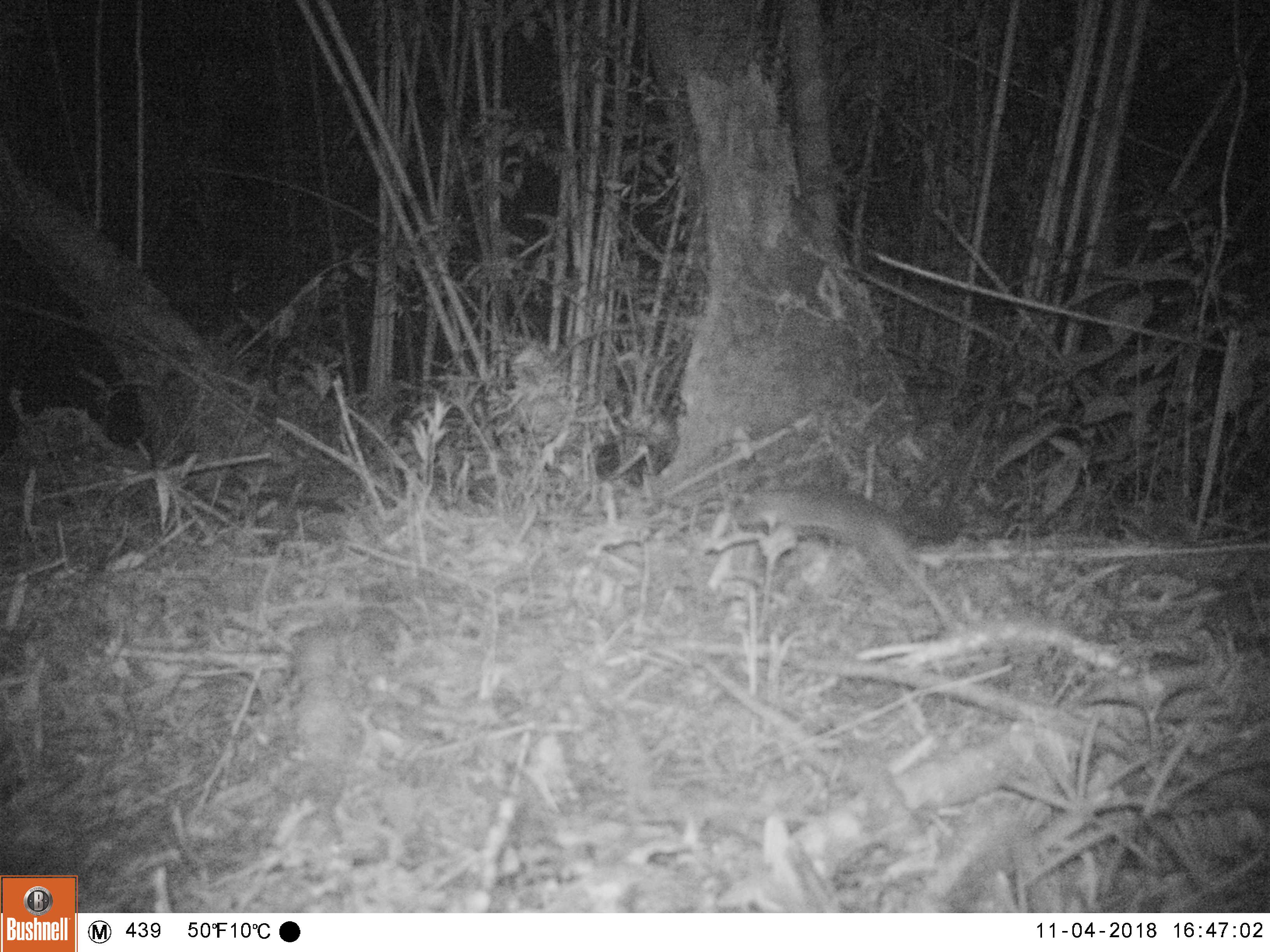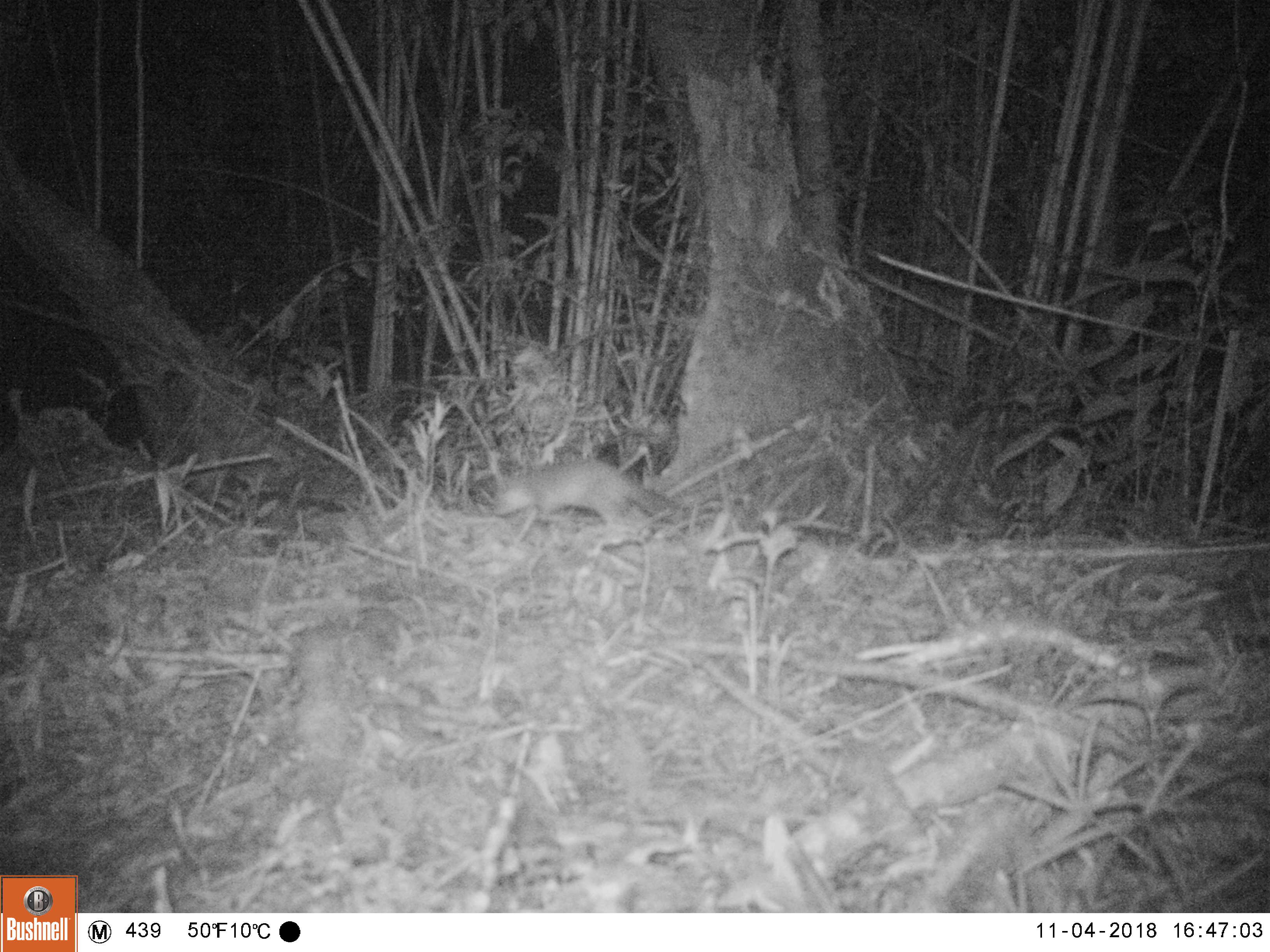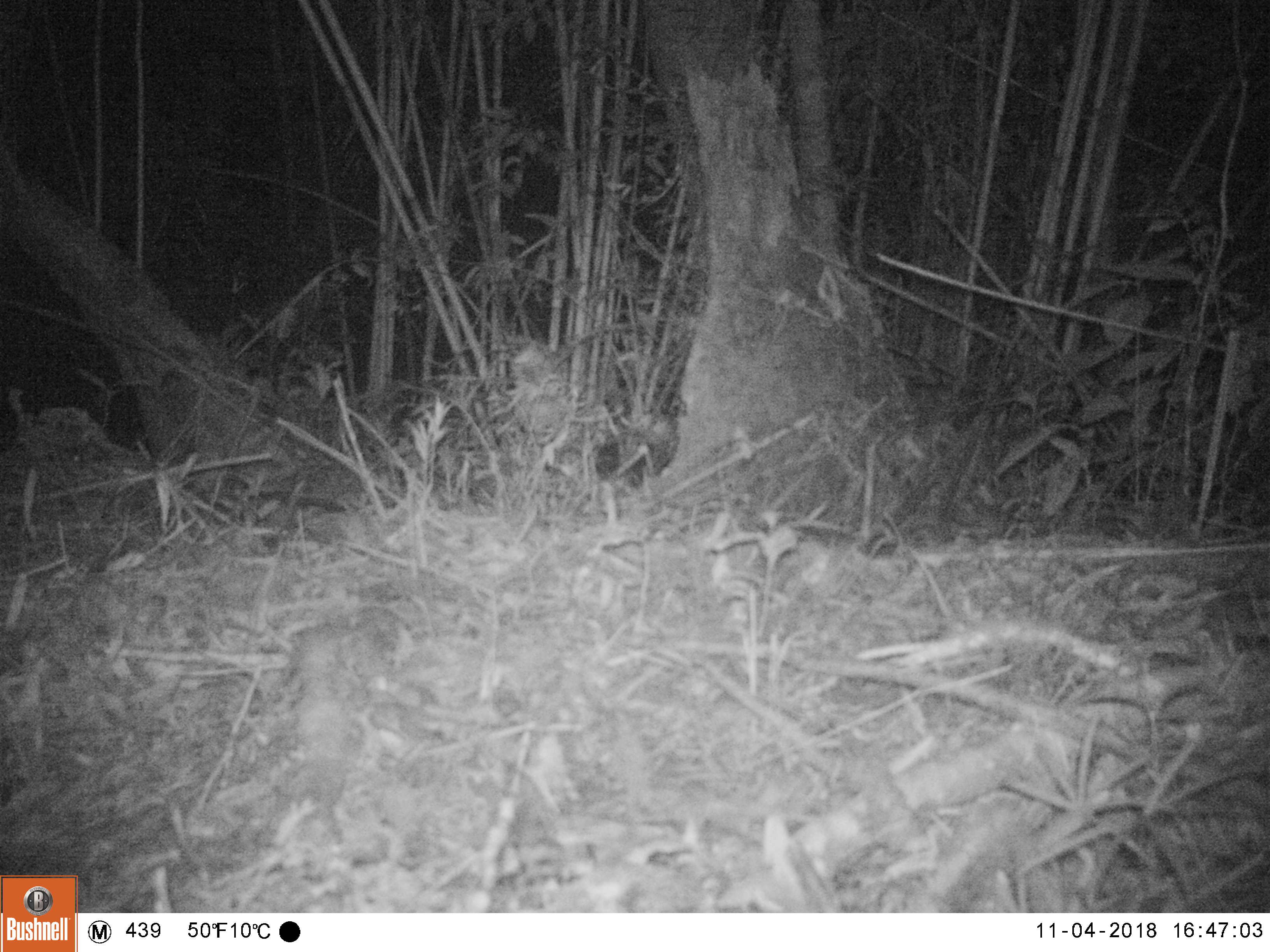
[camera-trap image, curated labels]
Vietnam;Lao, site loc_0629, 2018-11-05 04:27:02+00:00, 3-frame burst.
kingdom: Animalia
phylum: Chordata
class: Mammalia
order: Carnivora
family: Mustelidae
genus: Melogale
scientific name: Melogale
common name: ferret badger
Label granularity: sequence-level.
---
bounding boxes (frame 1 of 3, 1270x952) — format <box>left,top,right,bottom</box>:
ferret badger: <box>734,483,960,594</box>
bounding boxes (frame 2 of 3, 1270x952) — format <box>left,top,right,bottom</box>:
ferret badger: <box>492,457,690,528</box>